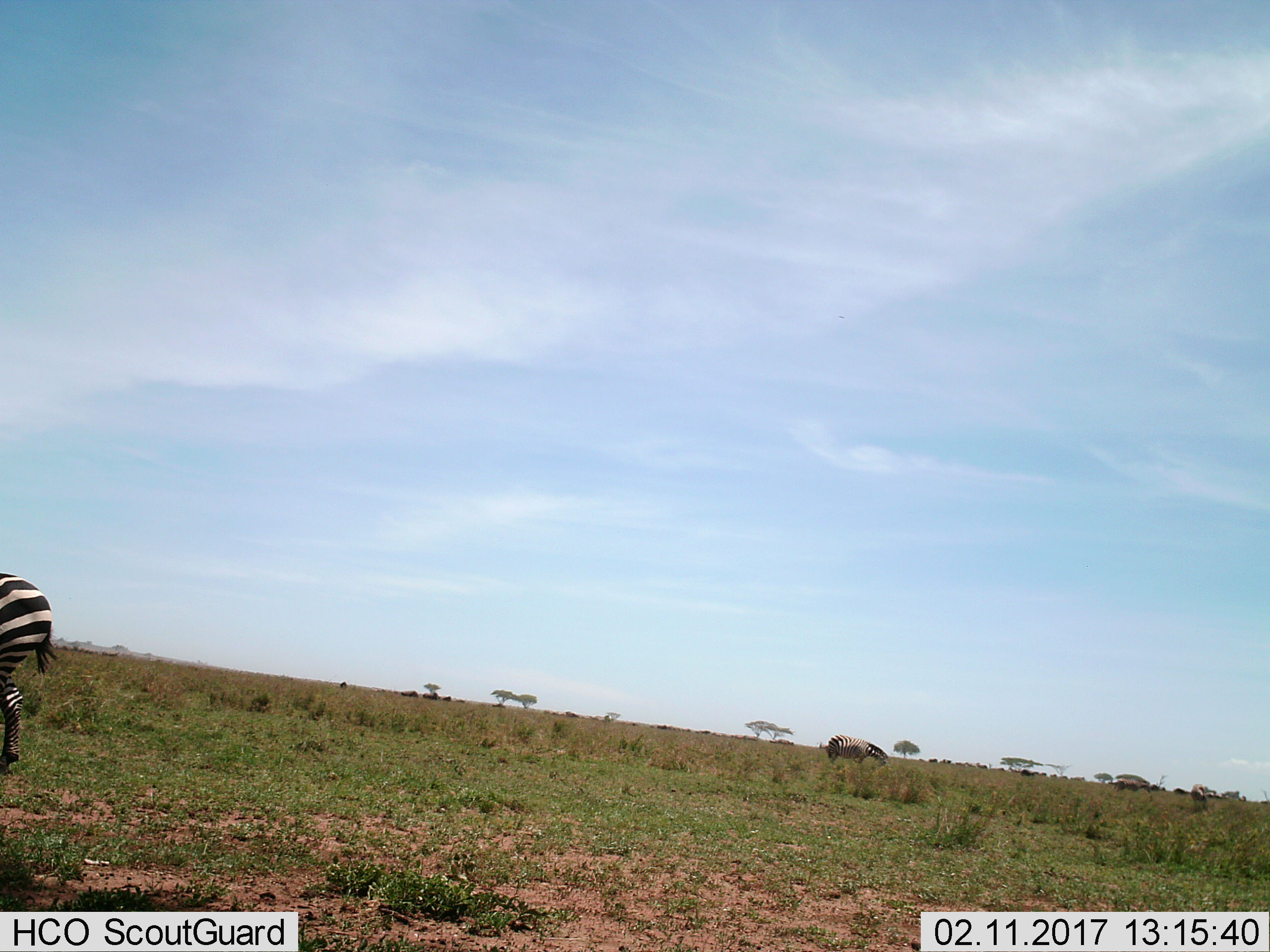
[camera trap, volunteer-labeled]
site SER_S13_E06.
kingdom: Animalia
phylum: Chordata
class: Mammalia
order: Perissodactyla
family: Equidae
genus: Equus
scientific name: Equus quagga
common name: plains zebra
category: zebraplains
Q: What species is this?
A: Zebraplains (plains zebra) (Equus quagga).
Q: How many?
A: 2.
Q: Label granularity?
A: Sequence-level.